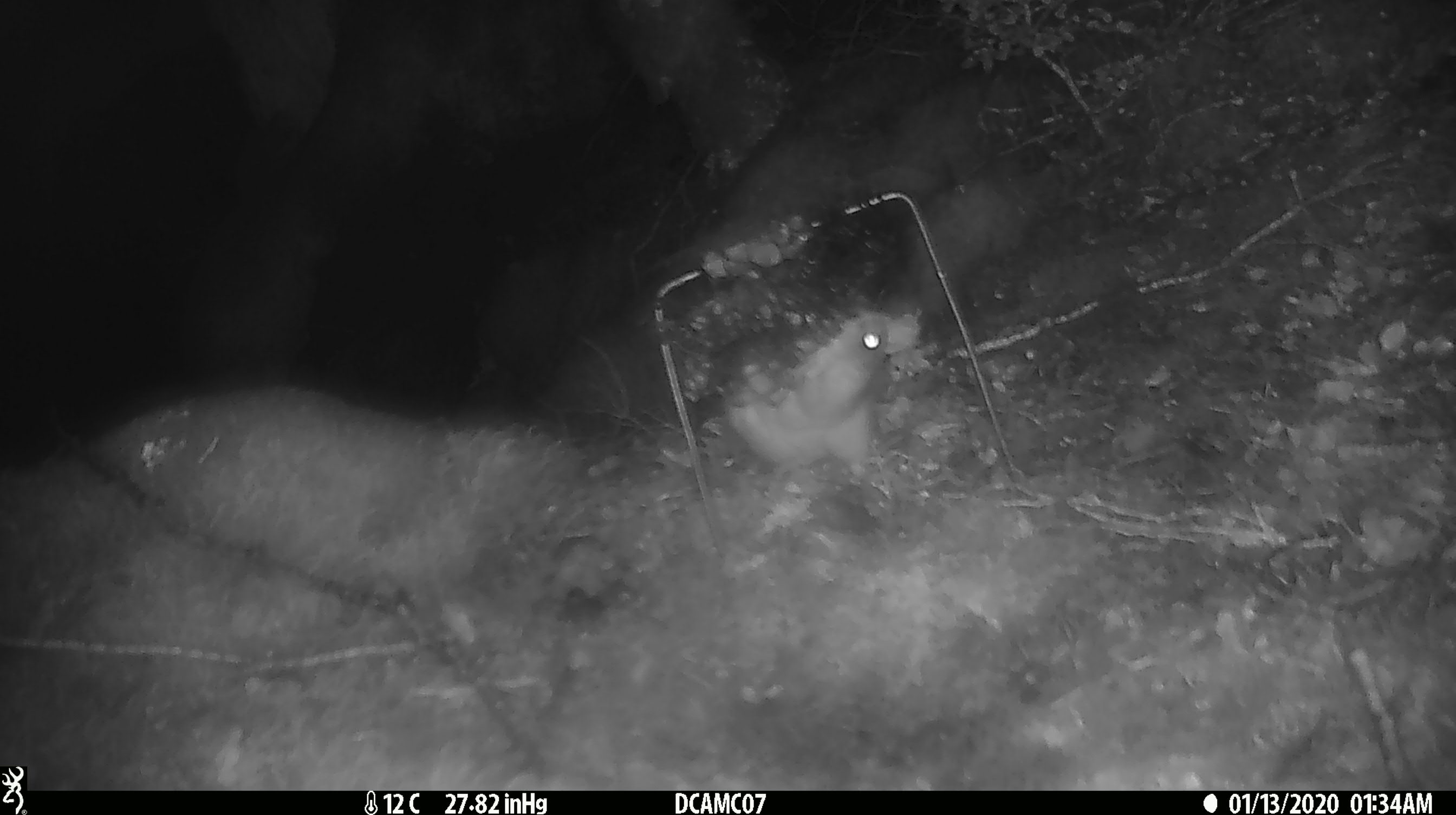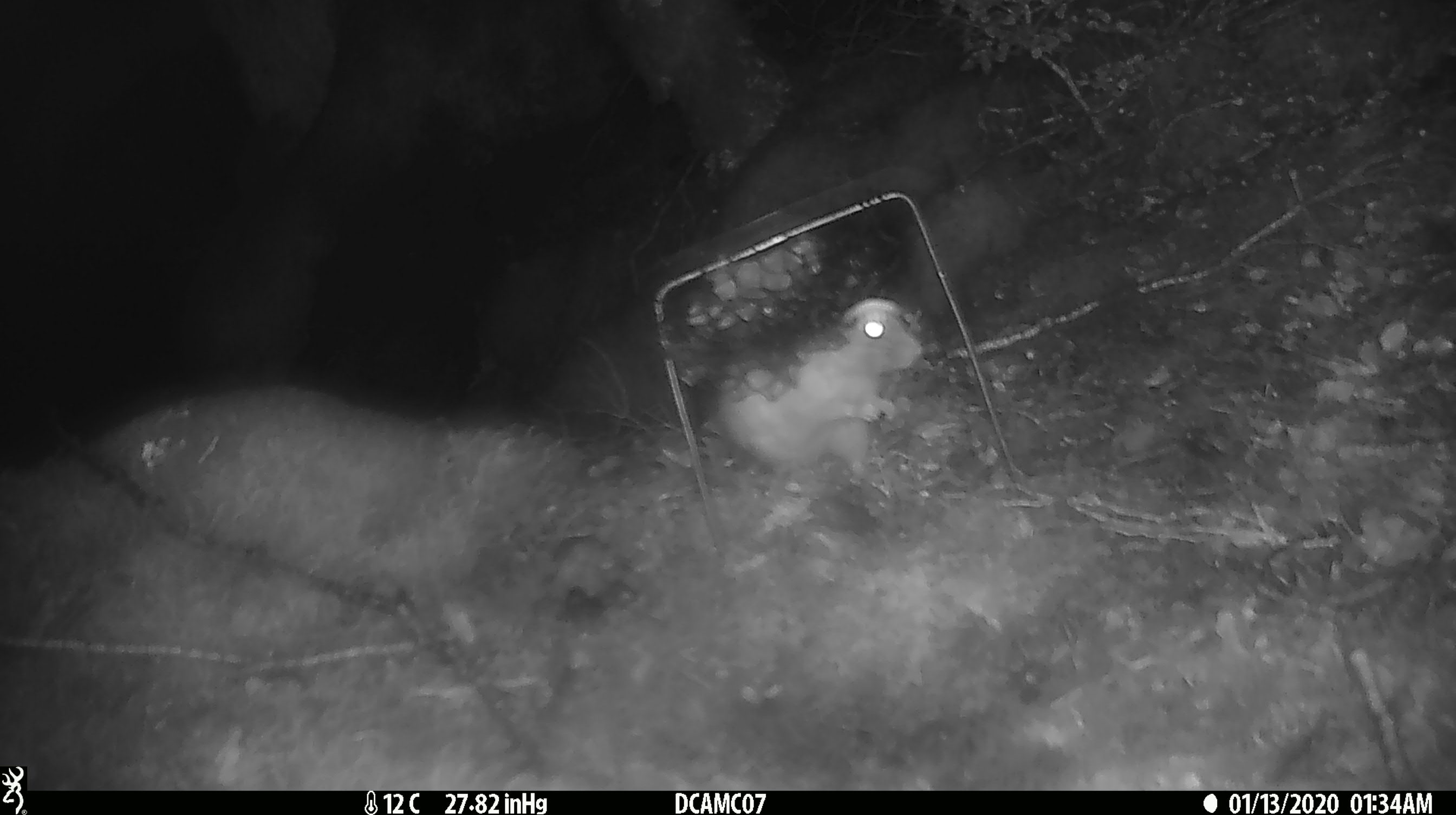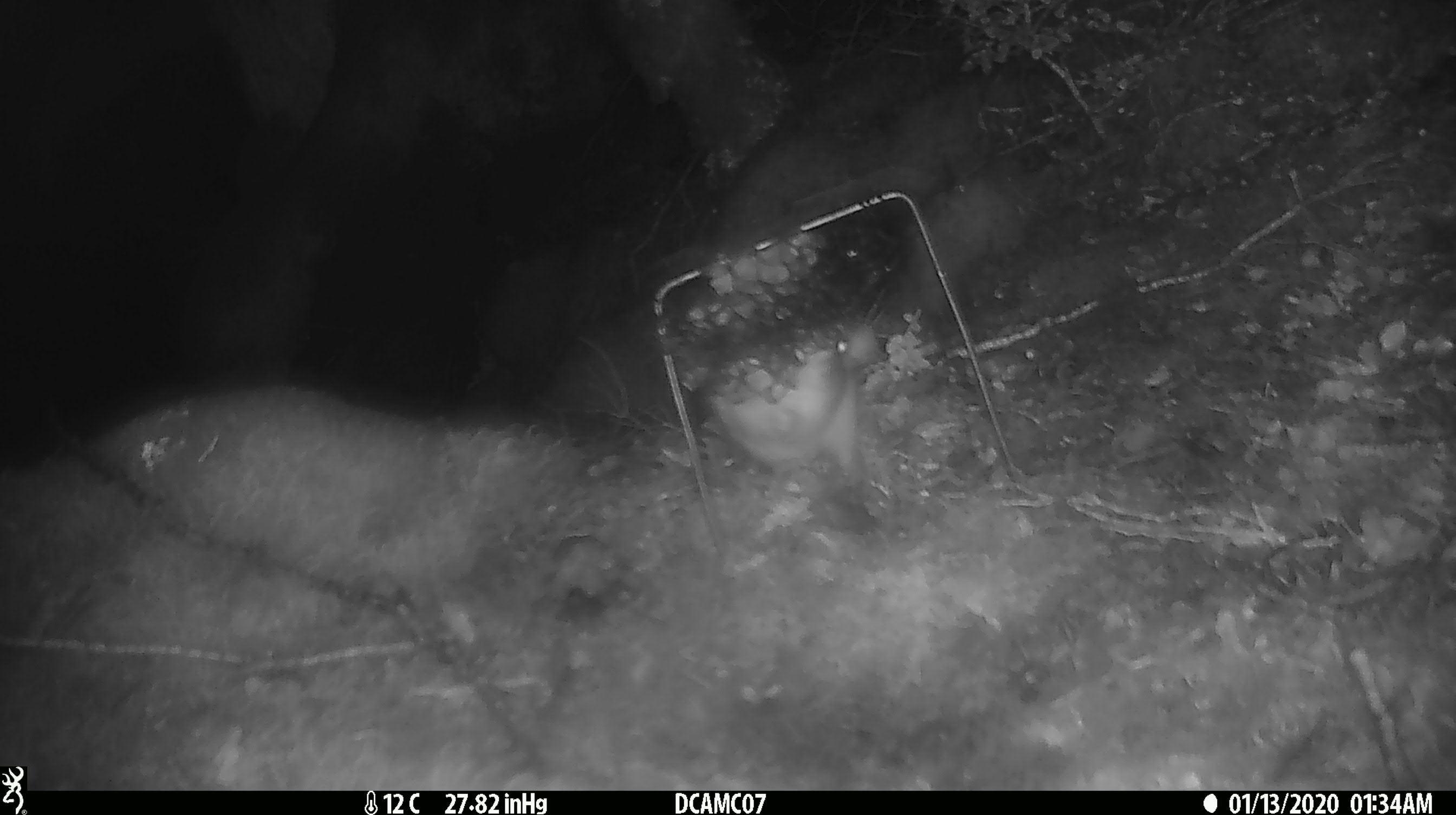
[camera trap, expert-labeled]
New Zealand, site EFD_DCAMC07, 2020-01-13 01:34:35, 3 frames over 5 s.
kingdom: Animalia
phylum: Chordata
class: Mammalia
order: Rodentia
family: Muridae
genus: Rattus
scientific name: Rattus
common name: rat